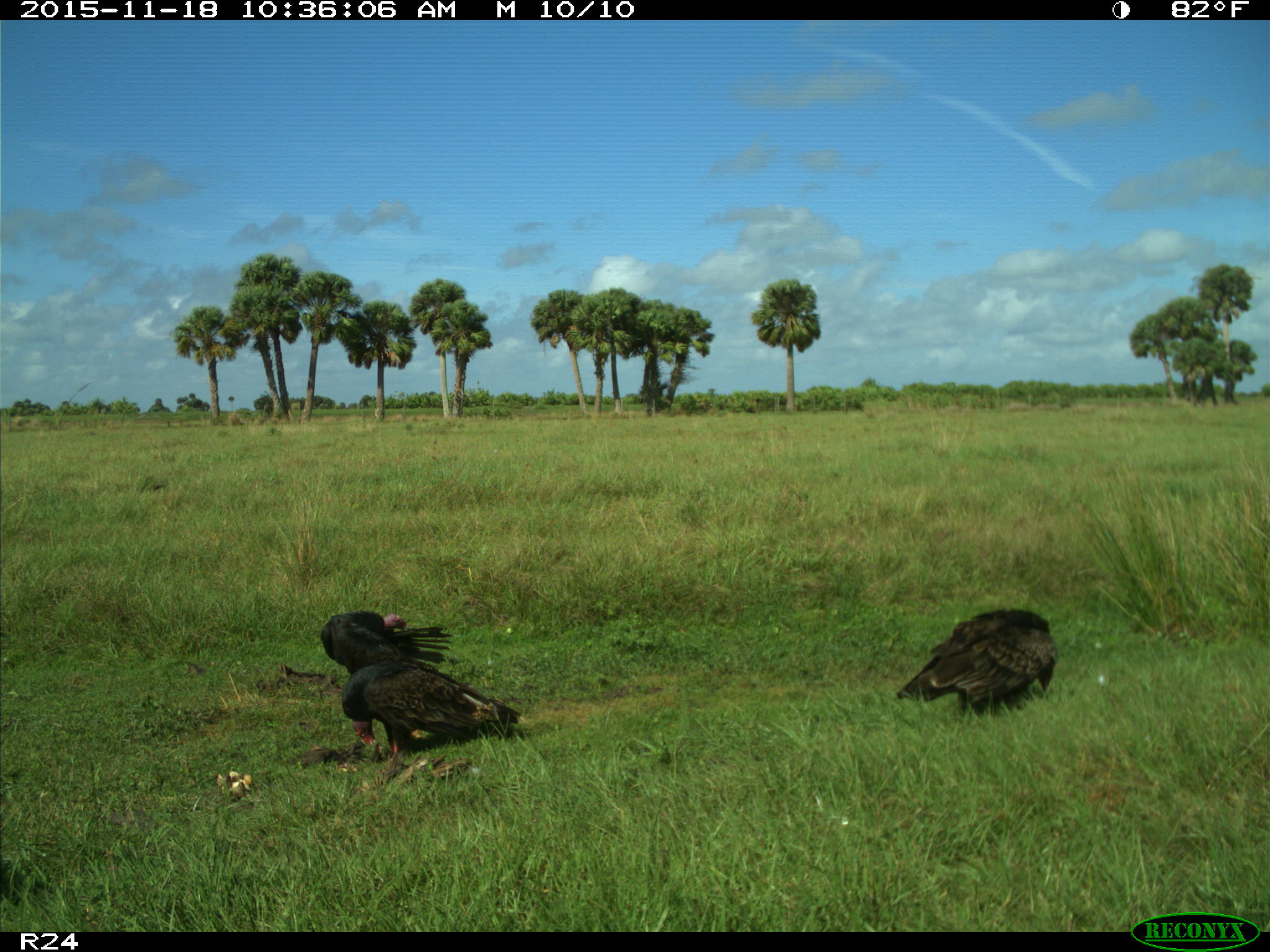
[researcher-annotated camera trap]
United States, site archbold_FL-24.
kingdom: Animalia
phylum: Chordata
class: Aves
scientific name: Aves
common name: birds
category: unidentified bird